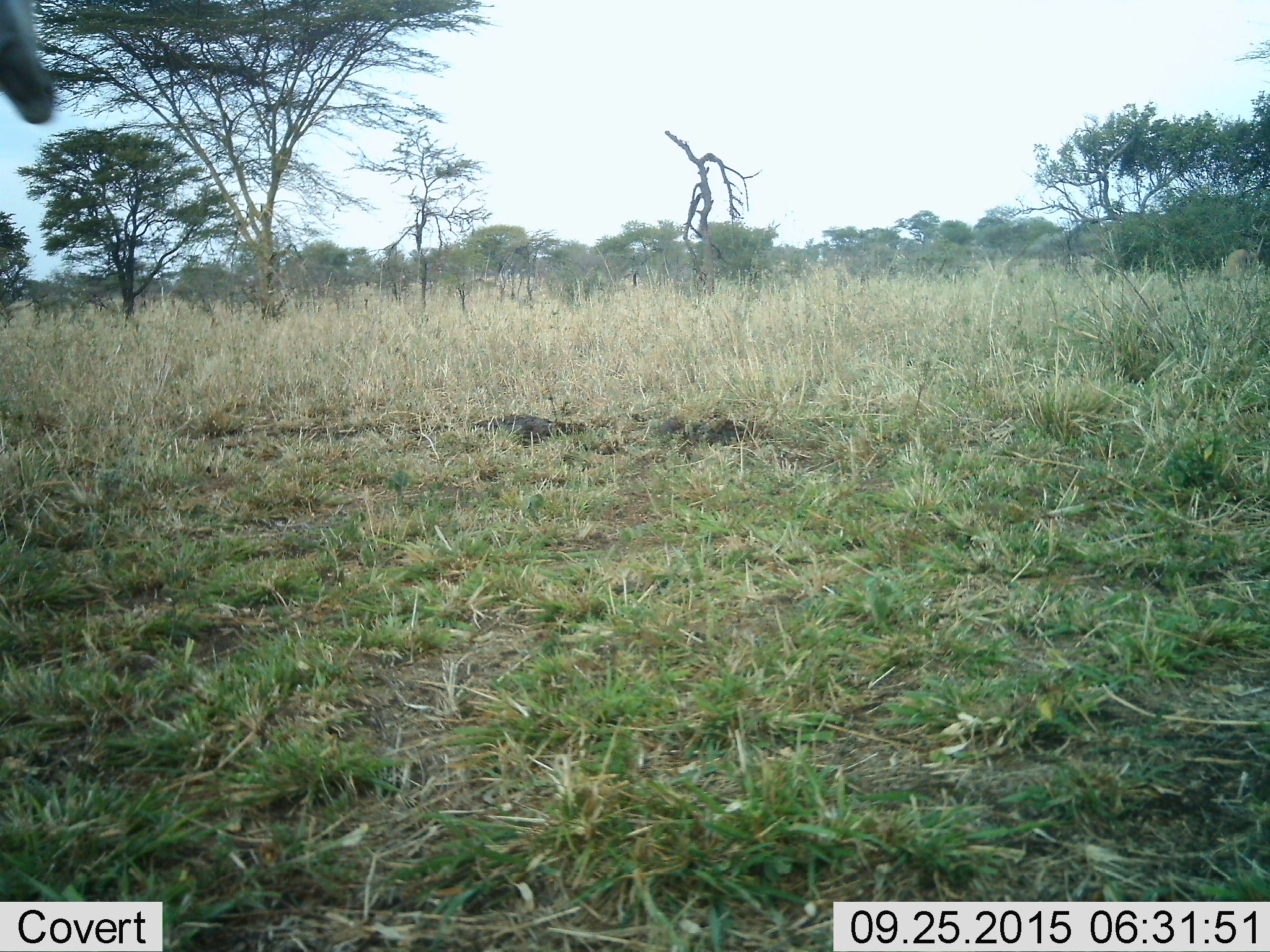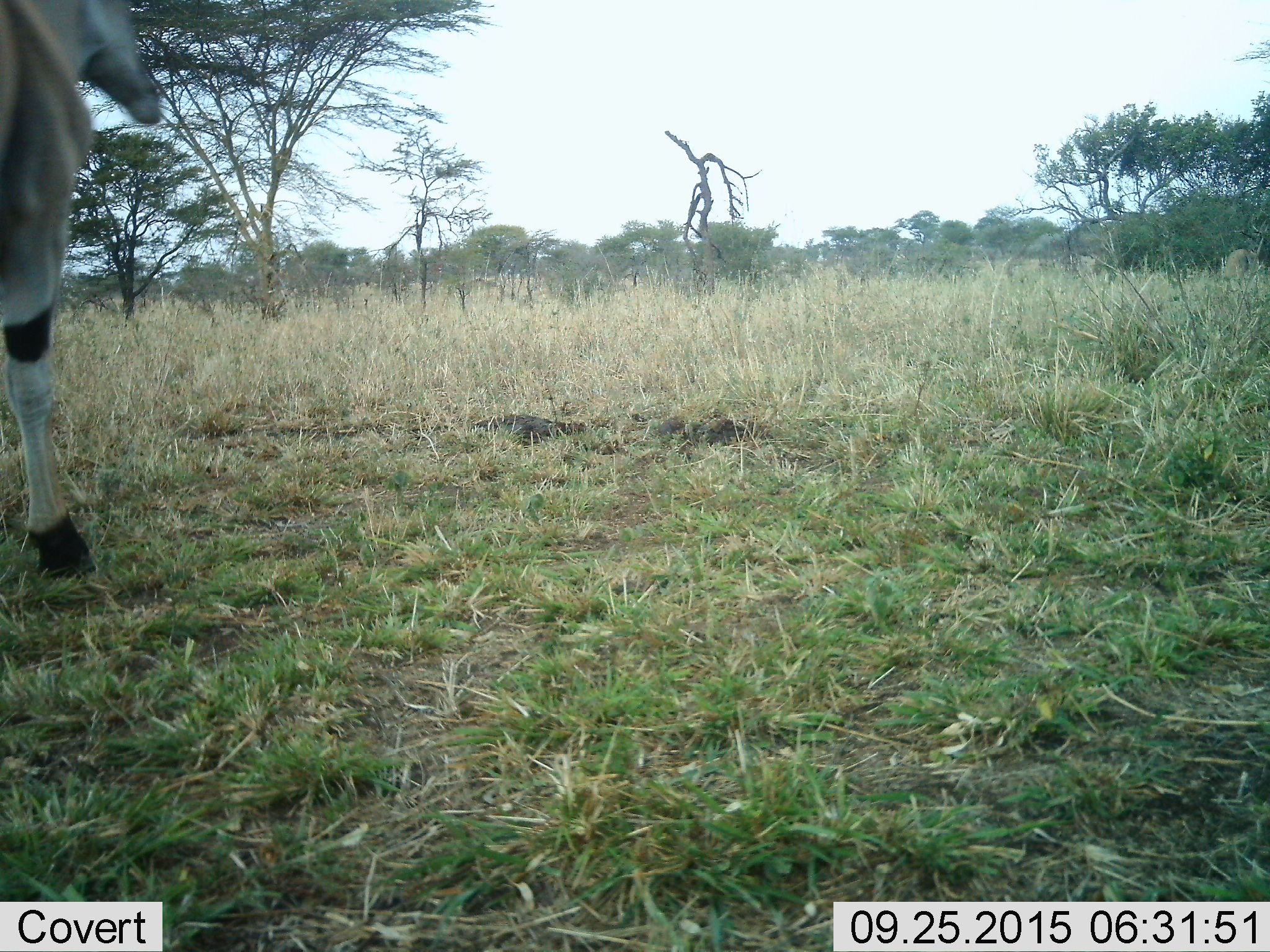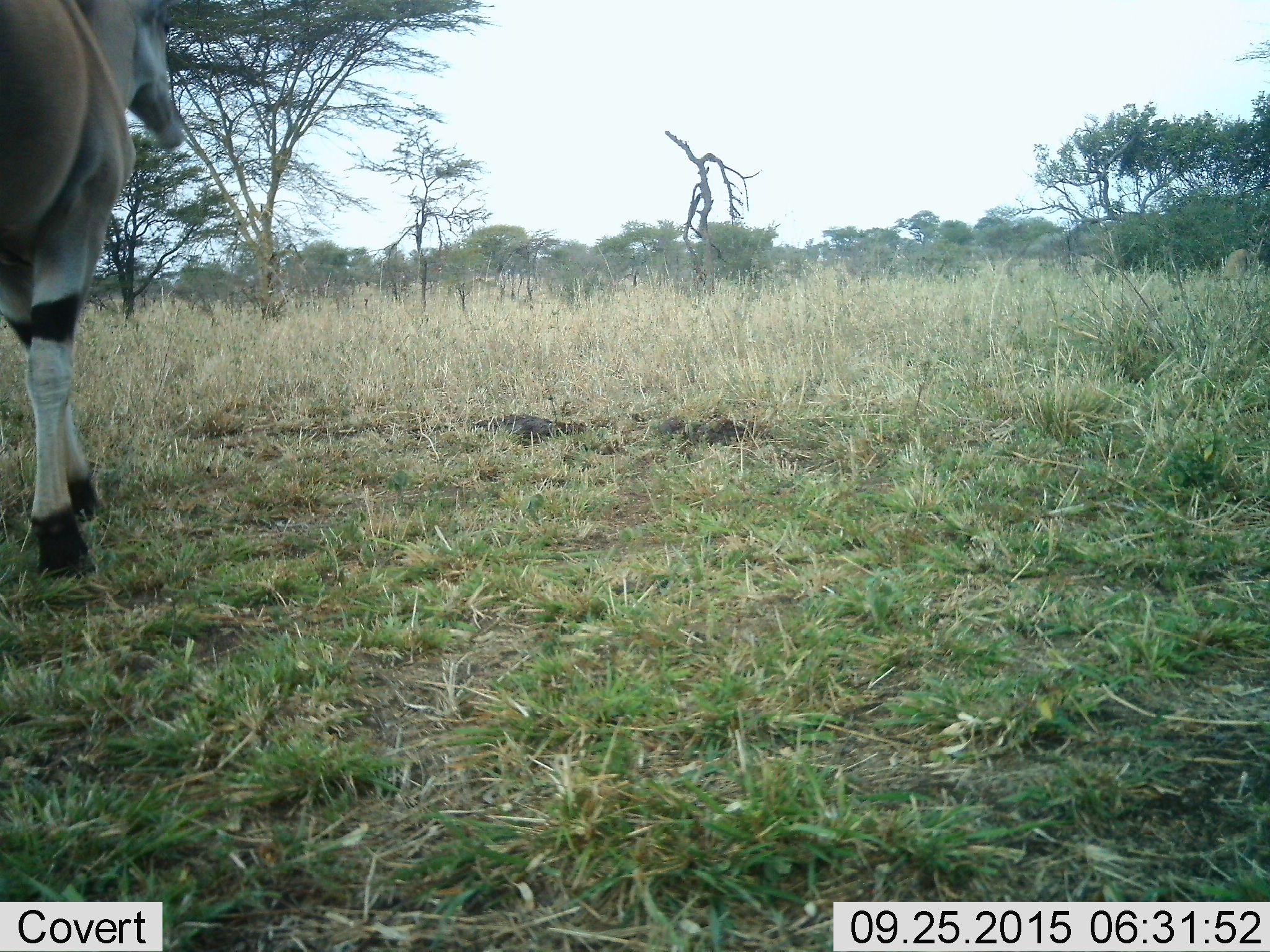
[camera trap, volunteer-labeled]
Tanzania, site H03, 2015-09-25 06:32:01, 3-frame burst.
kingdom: Animalia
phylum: Chordata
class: Mammalia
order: Artiodactyla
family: Bovidae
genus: Tragelaphus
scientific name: Tragelaphus oryx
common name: eland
Eland (Tragelaphus oryx), count 1. Behavior (volunteer vote fractions): standing 20%, resting 0%, moving 80%, interacting 0%. Young present (vote fraction): 0%. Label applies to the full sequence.